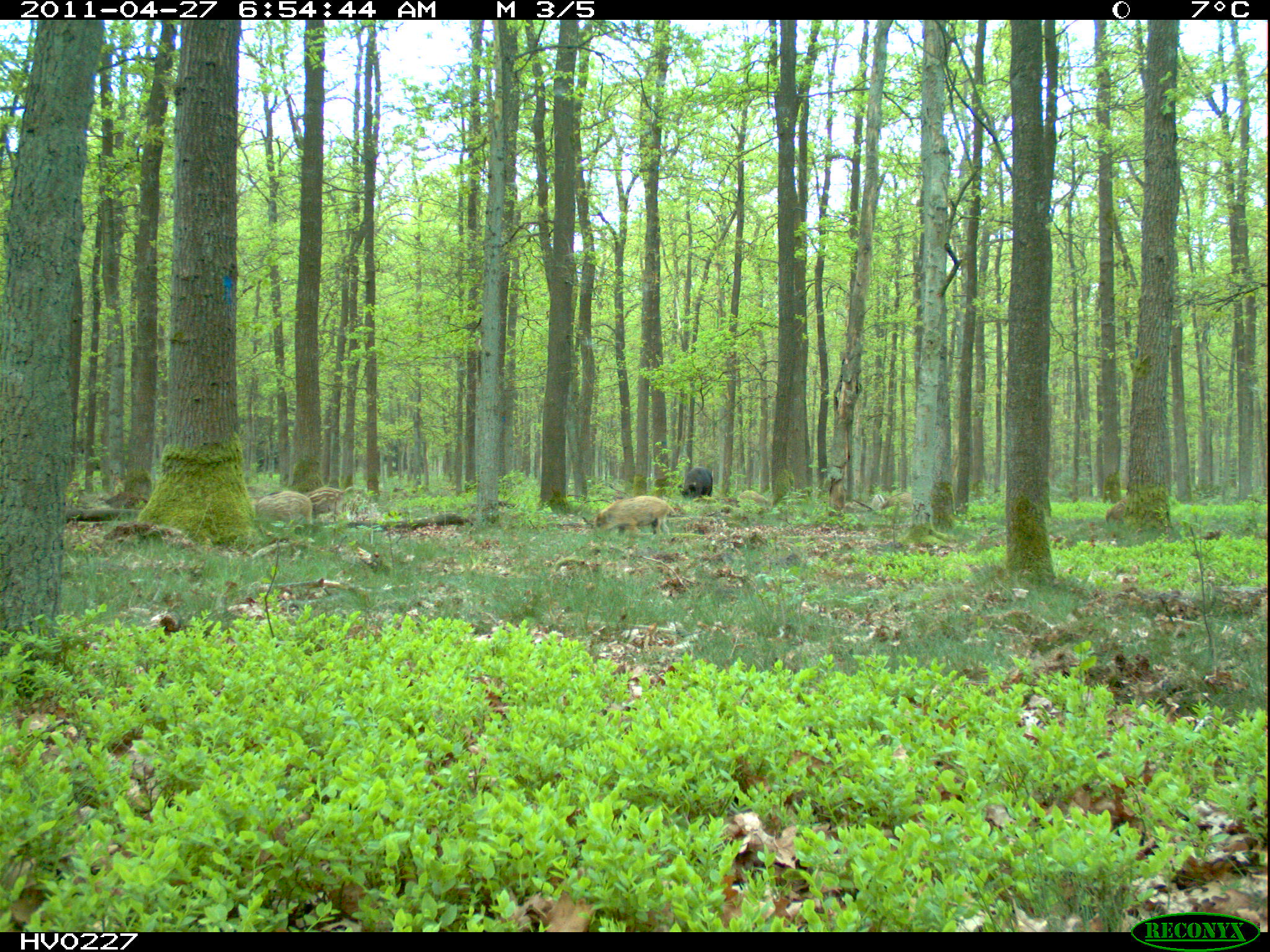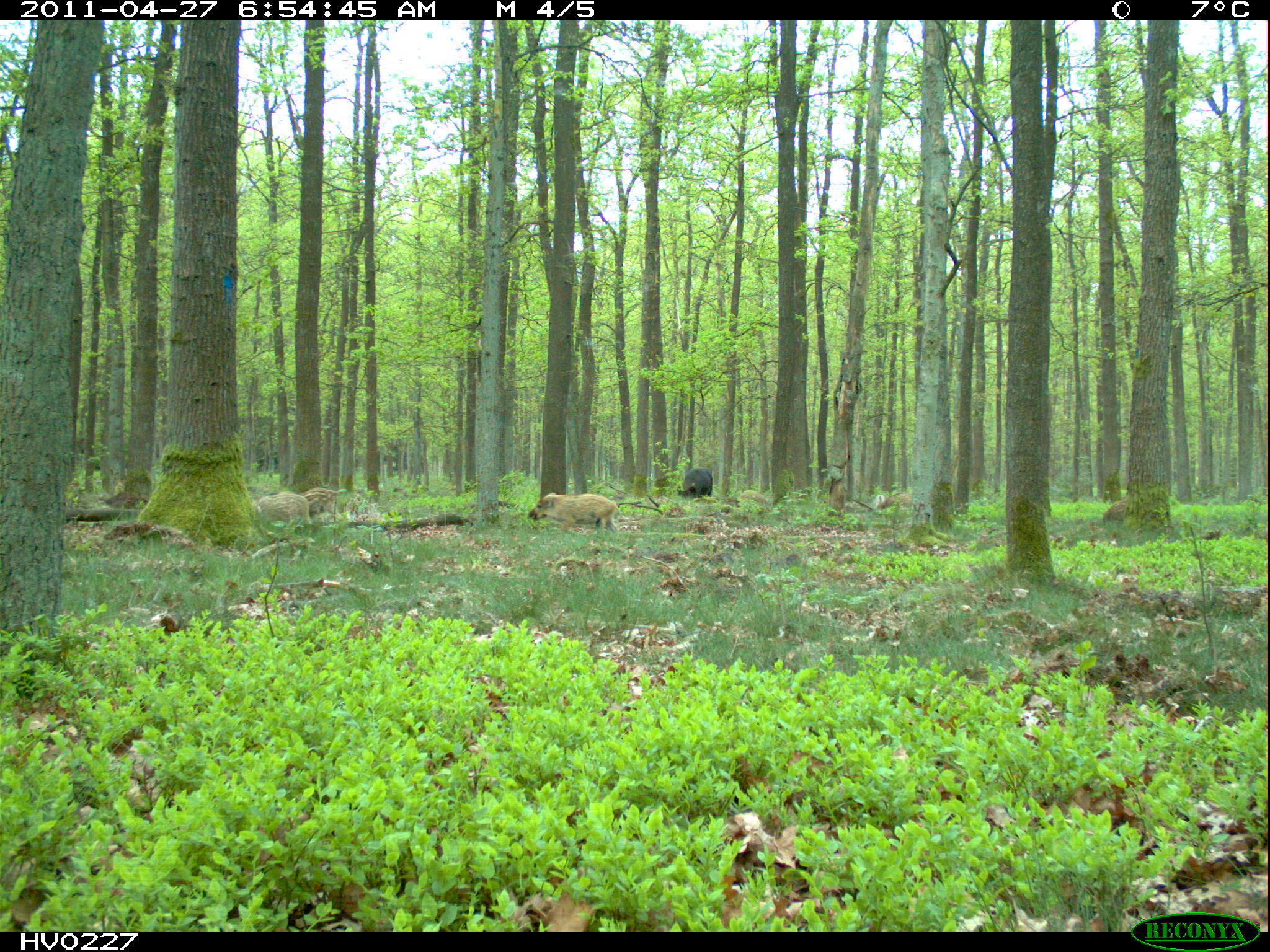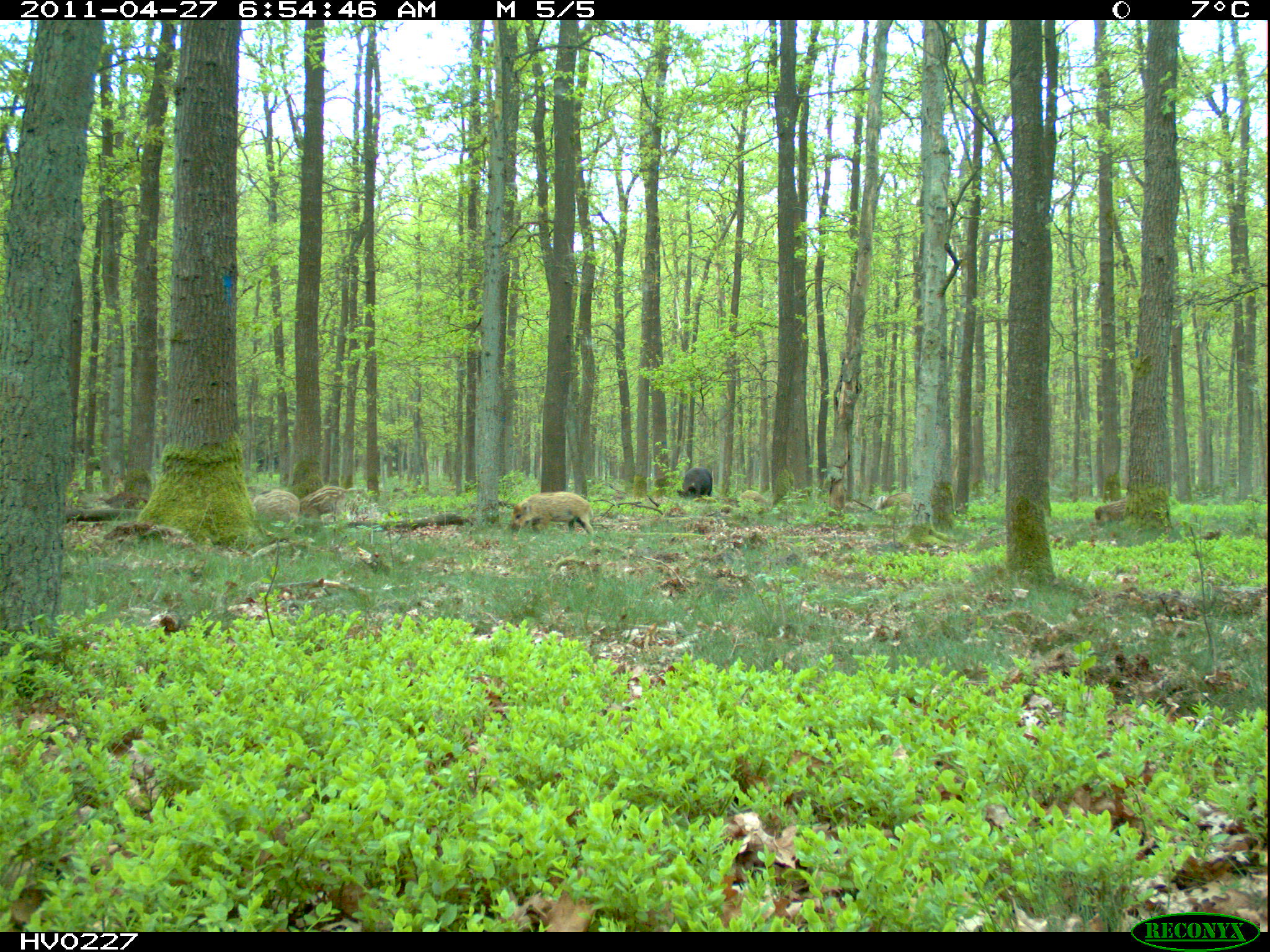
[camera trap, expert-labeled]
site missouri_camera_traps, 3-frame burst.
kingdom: Animalia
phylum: Chordata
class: Mammalia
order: Artiodactyla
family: Suidae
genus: Sus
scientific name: Sus scrofa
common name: wild boar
Wild boar (Sus scrofa). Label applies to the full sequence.